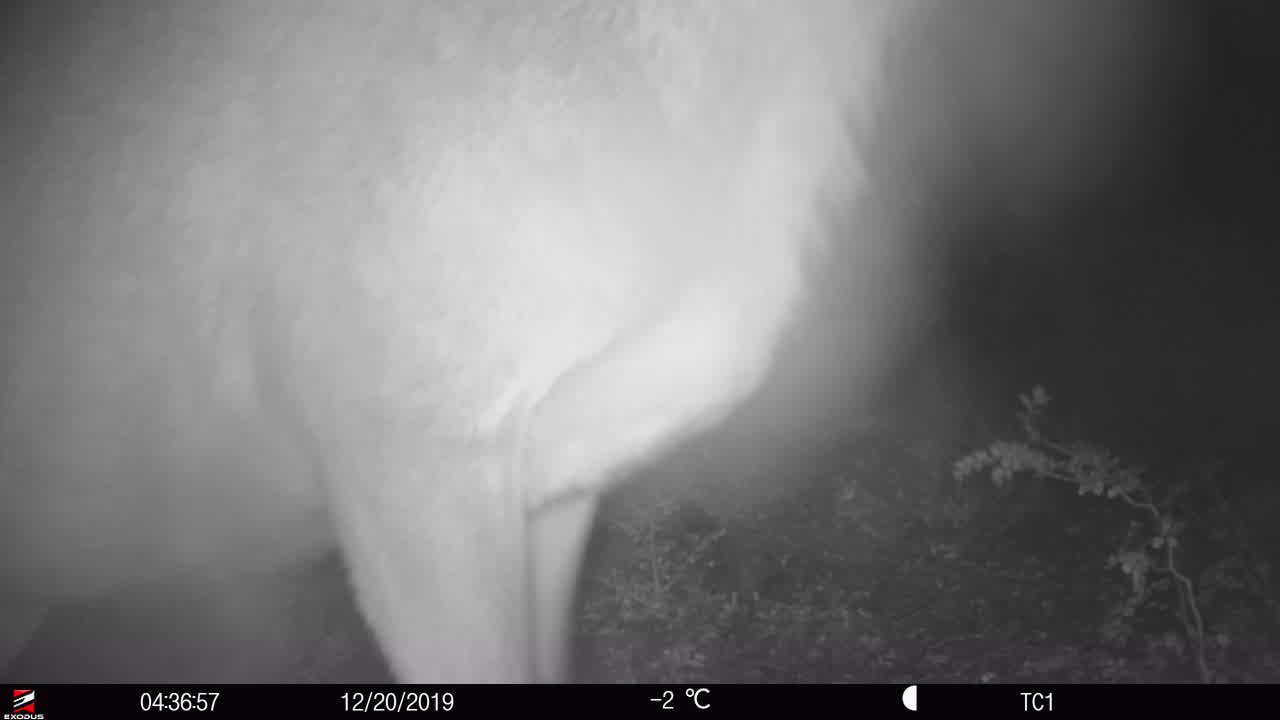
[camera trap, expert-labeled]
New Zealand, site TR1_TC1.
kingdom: Animalia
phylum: Chordata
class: Mammalia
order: Artiodactyla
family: Cervidae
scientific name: Cervidae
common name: deer